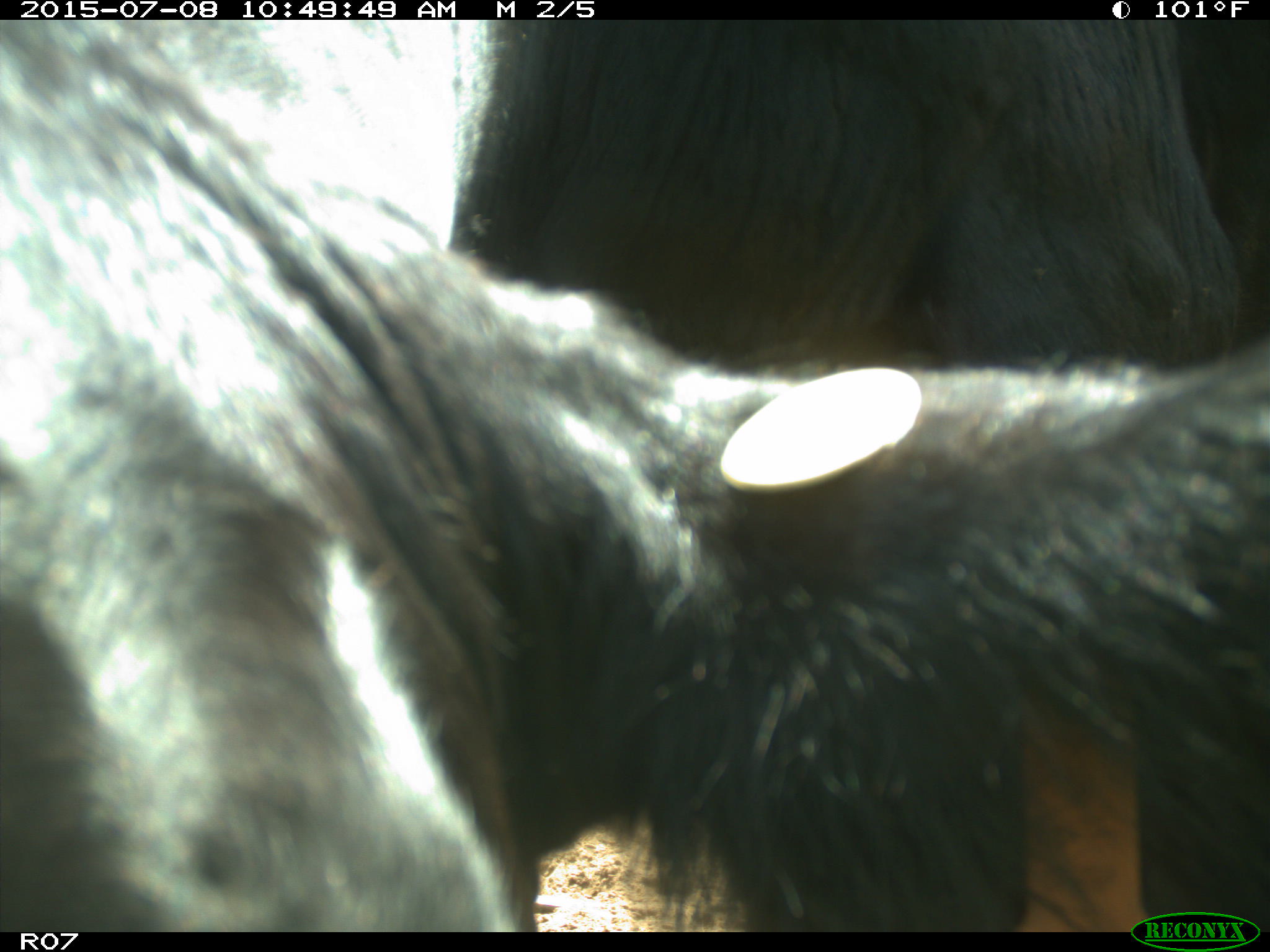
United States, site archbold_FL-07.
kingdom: Animalia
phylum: Chordata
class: Mammalia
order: Artiodactyla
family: Bovidae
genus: Bos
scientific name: Bos taurus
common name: domestic cow